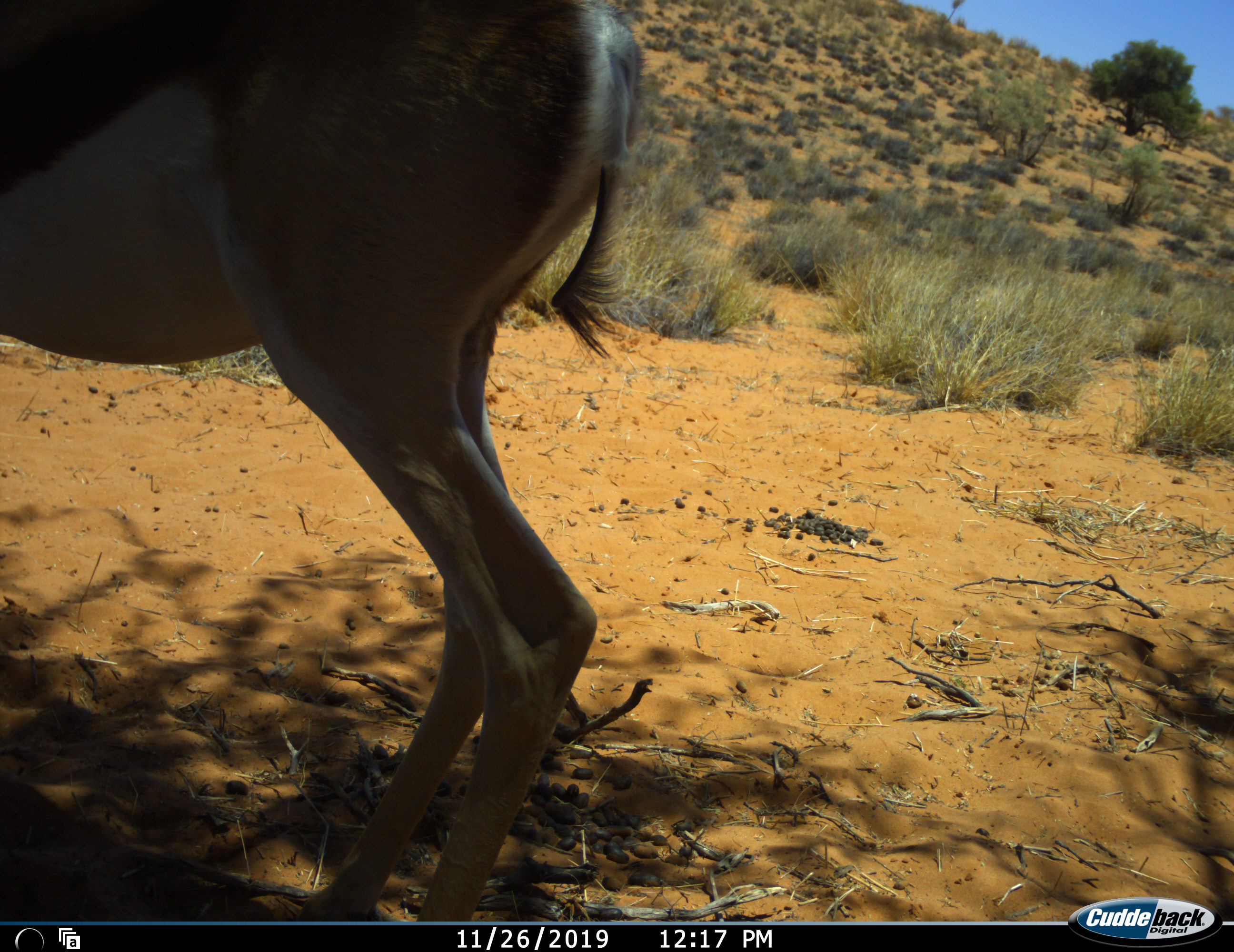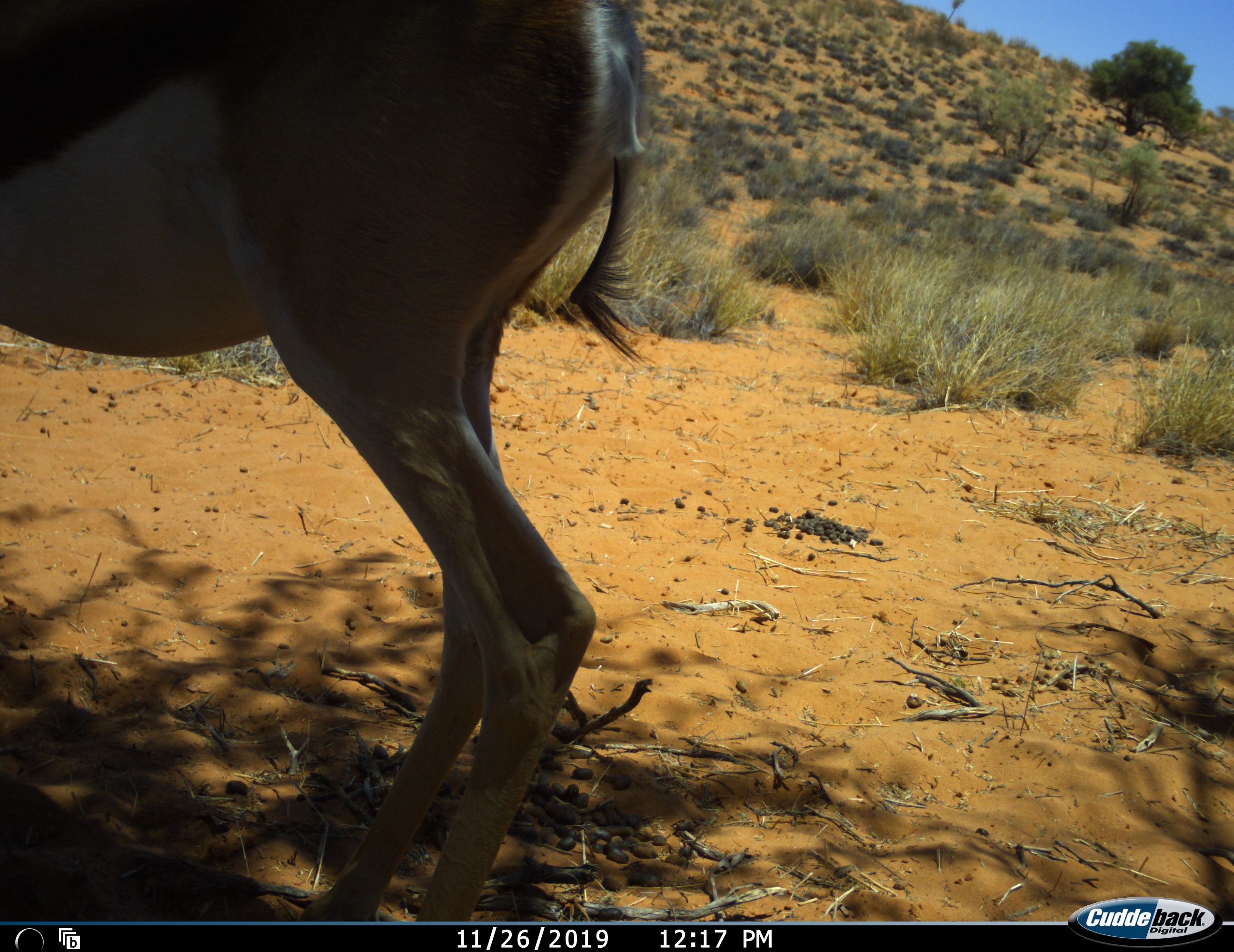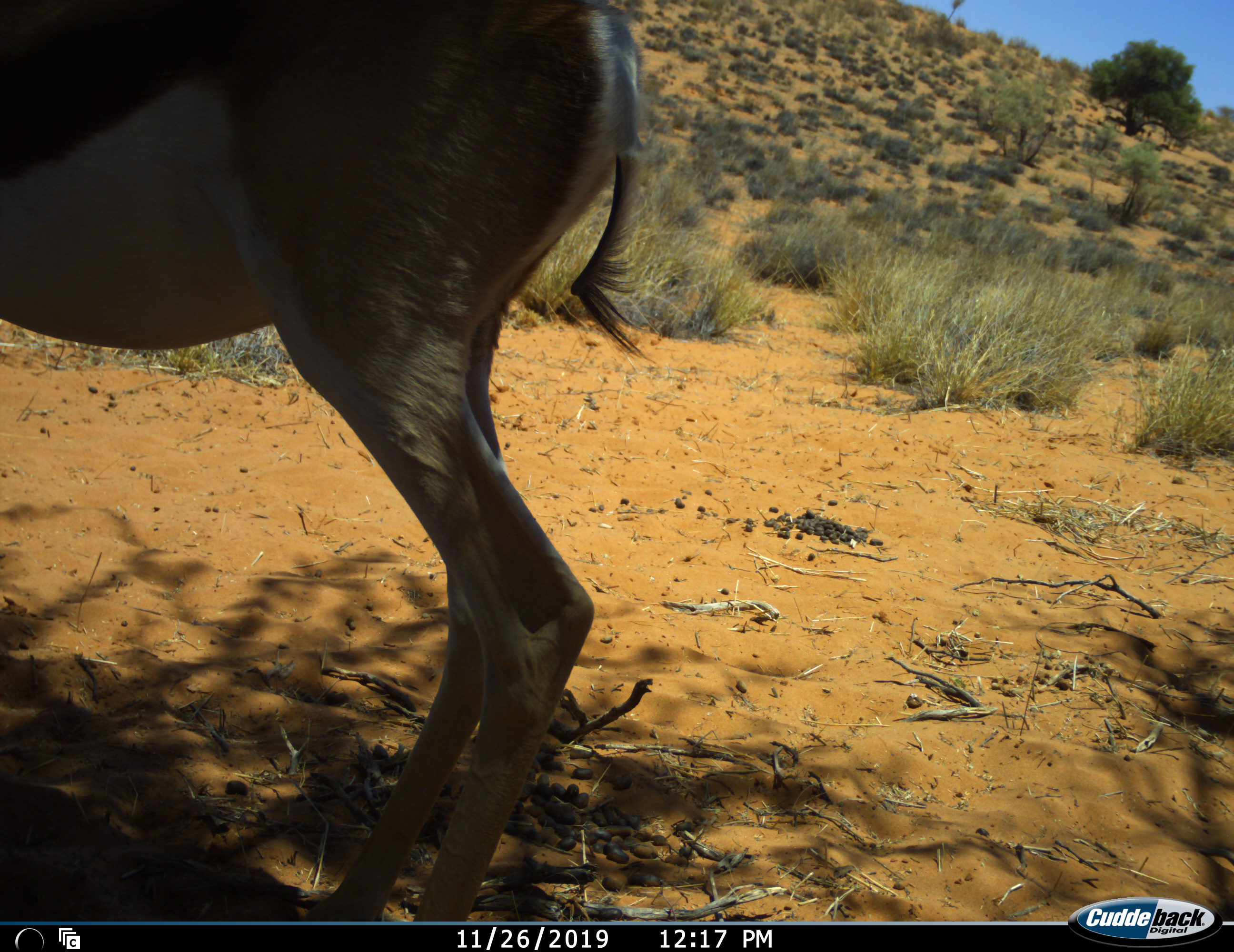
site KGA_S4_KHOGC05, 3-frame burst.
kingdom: Animalia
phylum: Chordata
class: Mammalia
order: Artiodactyla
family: Bovidae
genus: Antidorcas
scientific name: Antidorcas marsupialis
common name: springbok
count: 1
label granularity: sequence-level